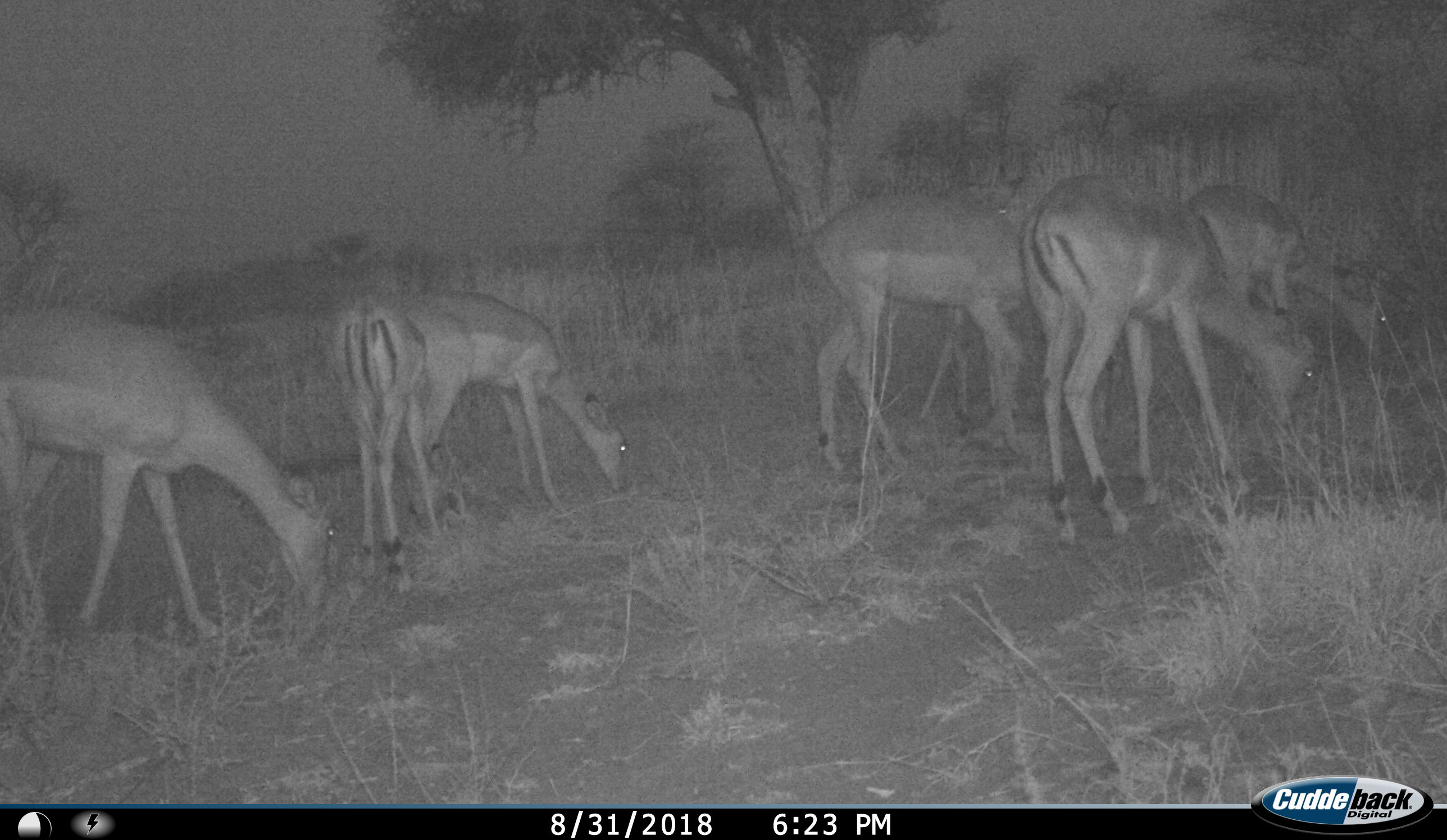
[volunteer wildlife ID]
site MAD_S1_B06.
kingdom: Animalia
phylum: Chordata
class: Mammalia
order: Artiodactyla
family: Bovidae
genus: Aepyceros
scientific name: Aepyceros melampus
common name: impala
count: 5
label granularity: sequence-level